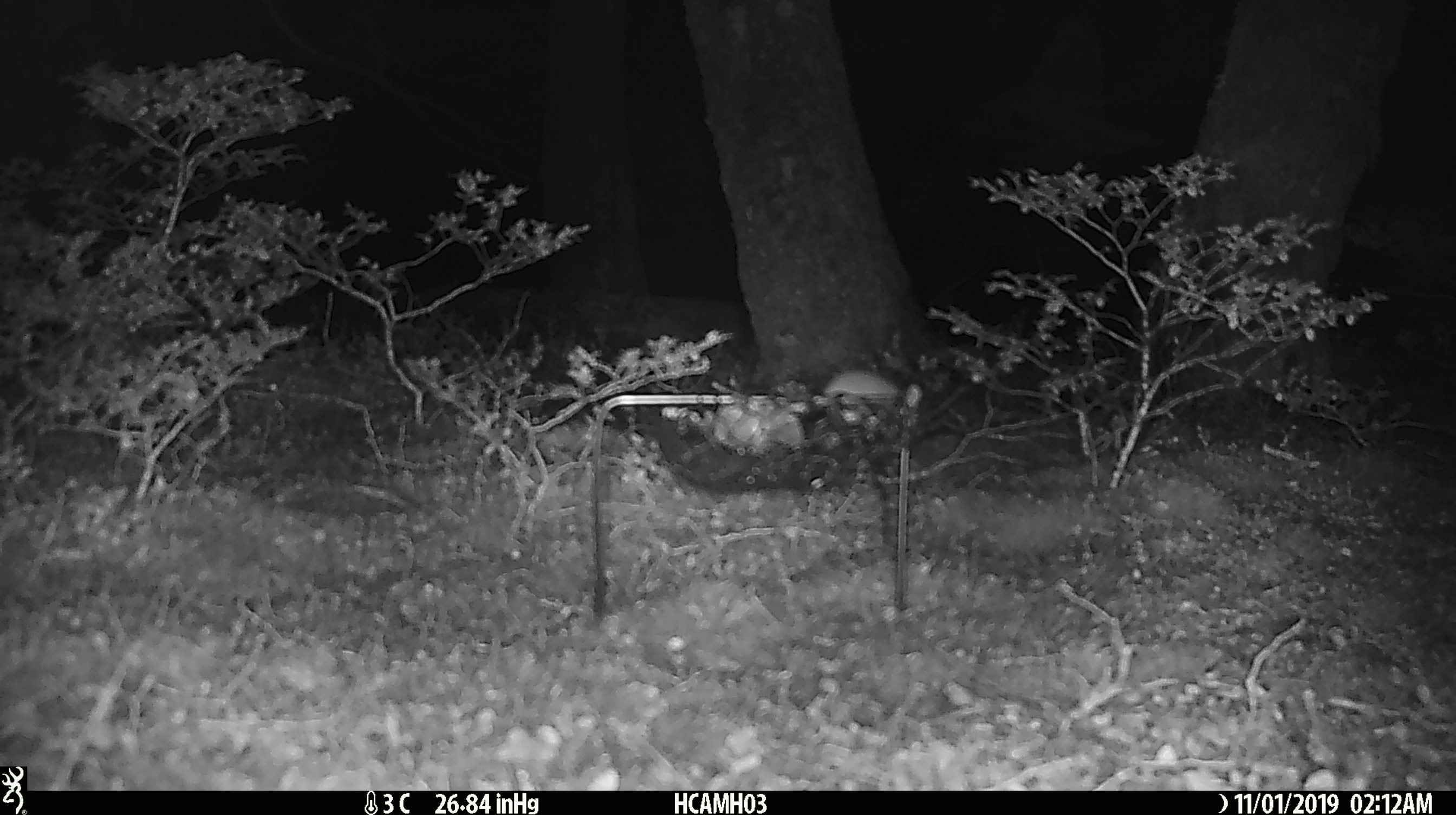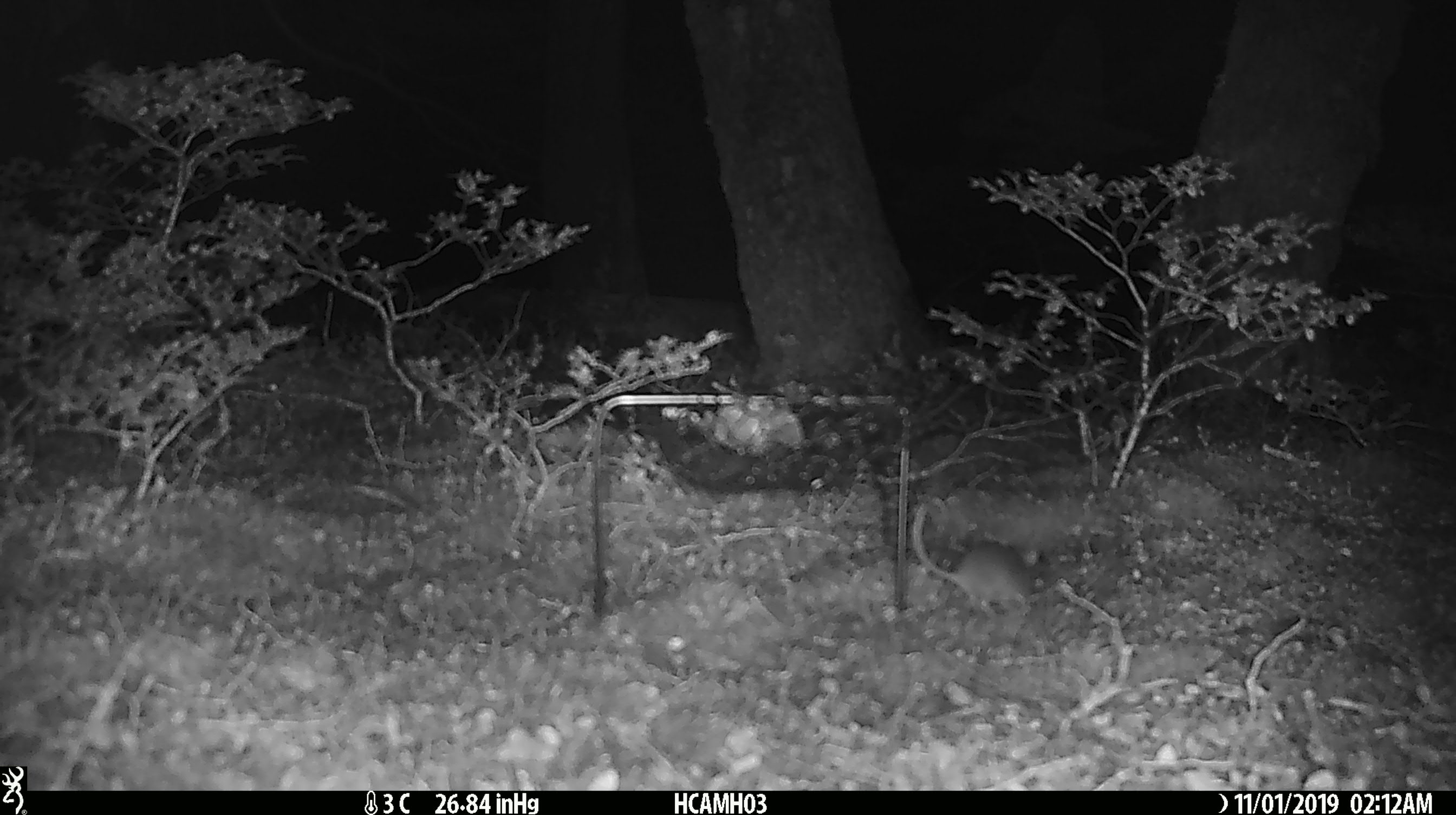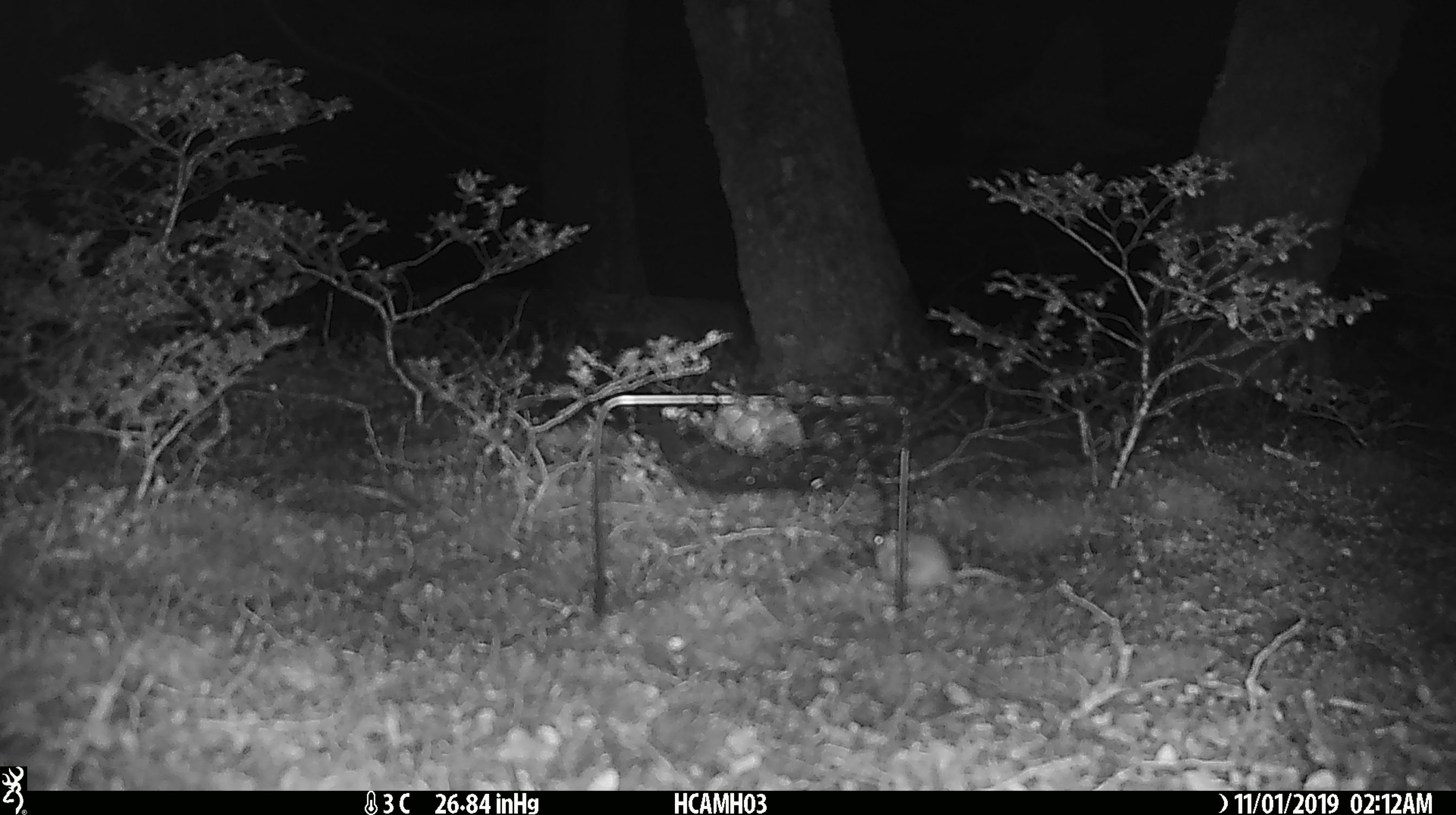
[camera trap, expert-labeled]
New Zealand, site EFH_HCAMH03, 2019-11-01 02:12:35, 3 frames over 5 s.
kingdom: Animalia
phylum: Chordata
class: Mammalia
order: Rodentia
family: Muridae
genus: Mus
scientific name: Mus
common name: mouse